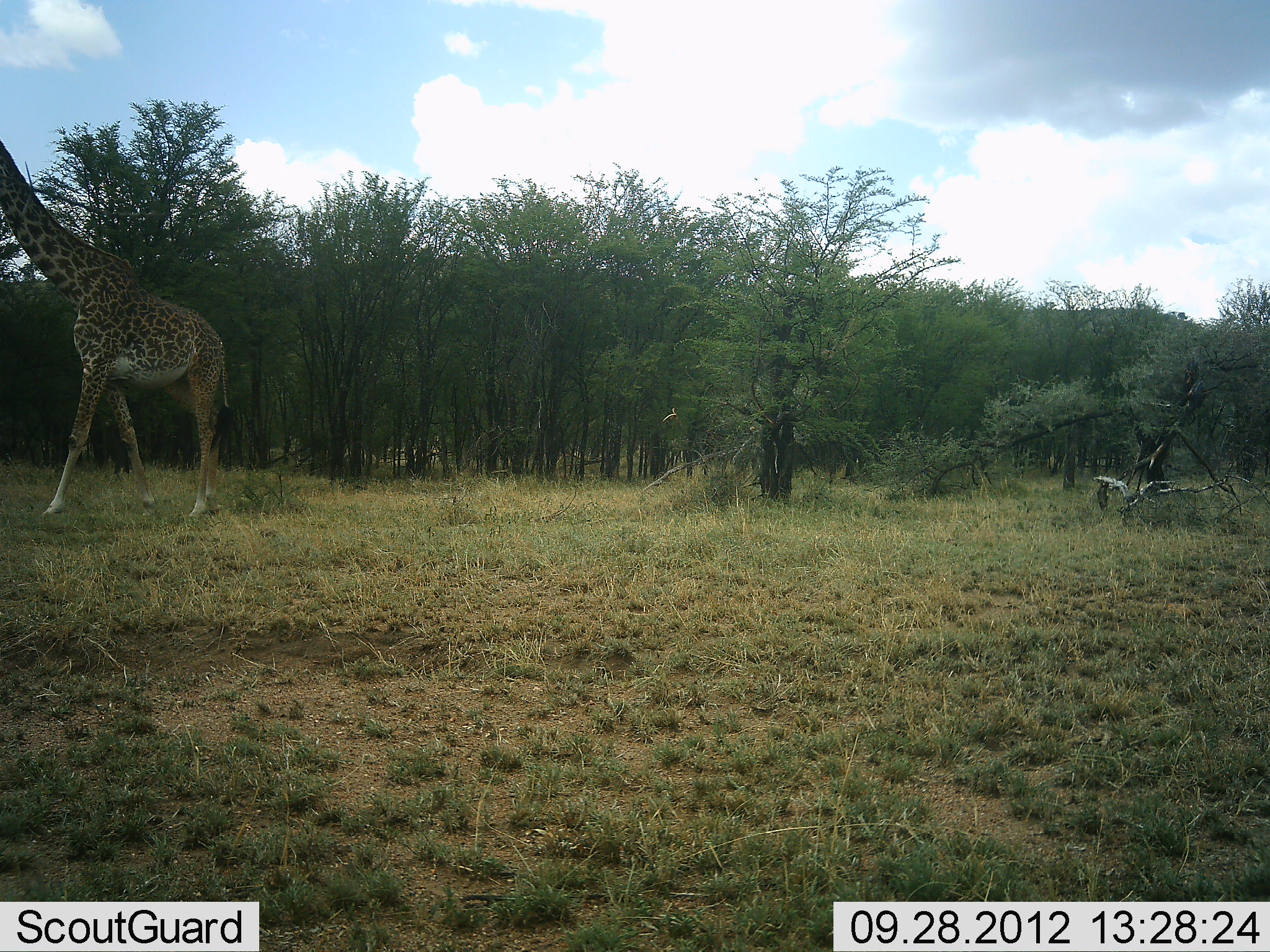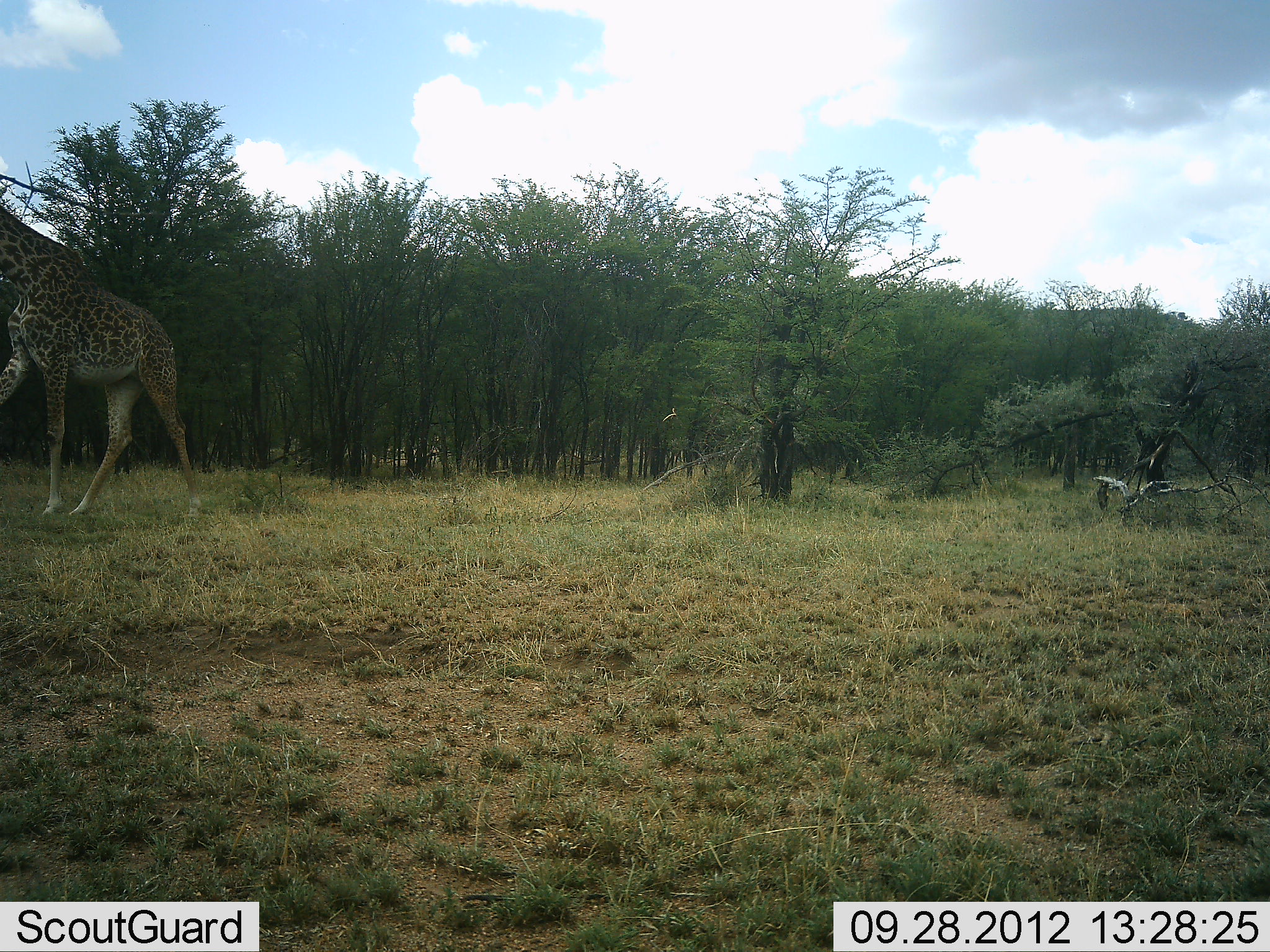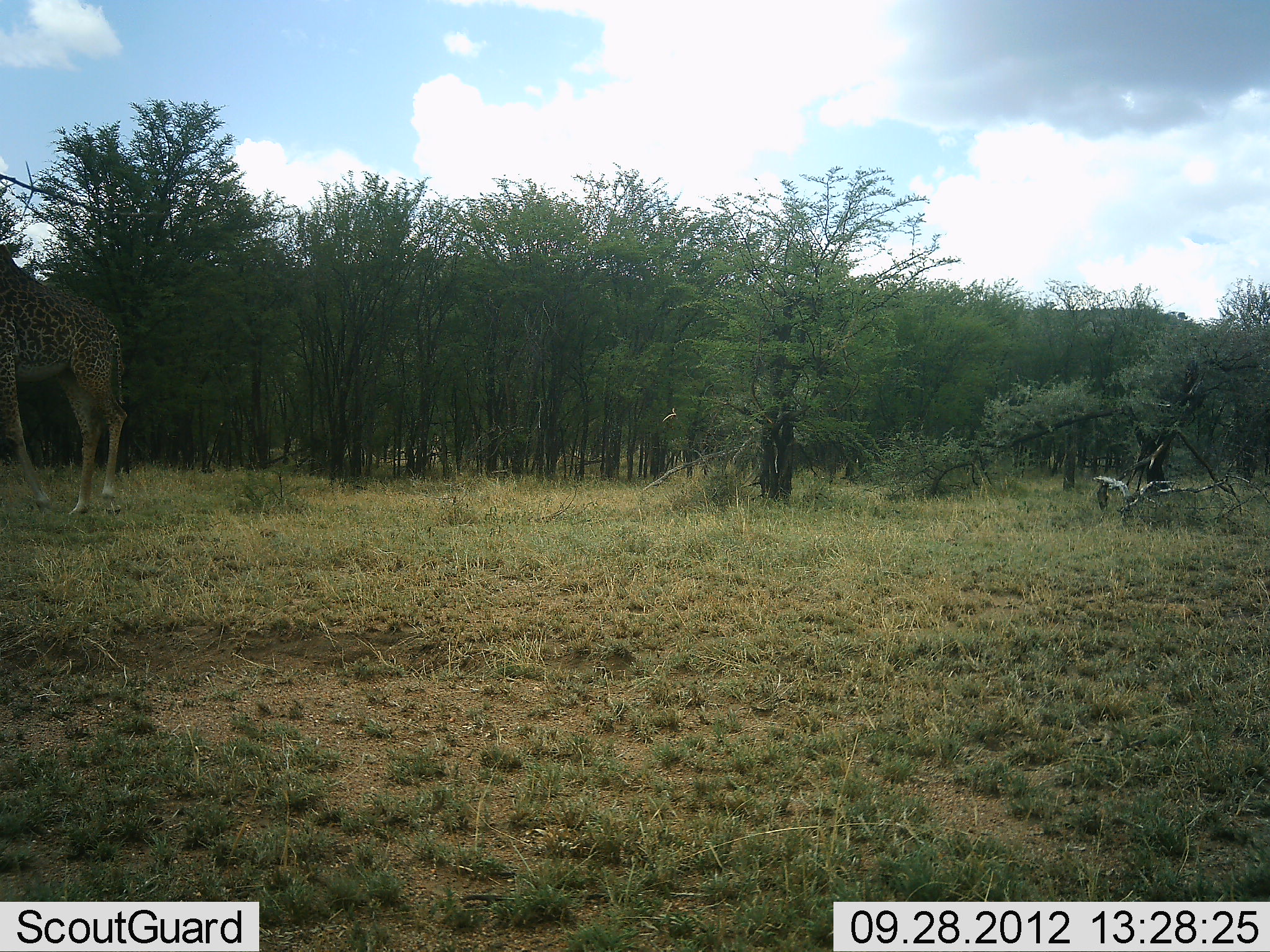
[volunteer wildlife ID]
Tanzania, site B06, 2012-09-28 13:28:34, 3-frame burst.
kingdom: Animalia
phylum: Chordata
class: Mammalia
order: Artiodactyla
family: Giraffidae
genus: Giraffa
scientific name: Giraffa camelopardalis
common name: giraffe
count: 1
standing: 0%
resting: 0%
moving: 100%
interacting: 0%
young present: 0%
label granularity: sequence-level